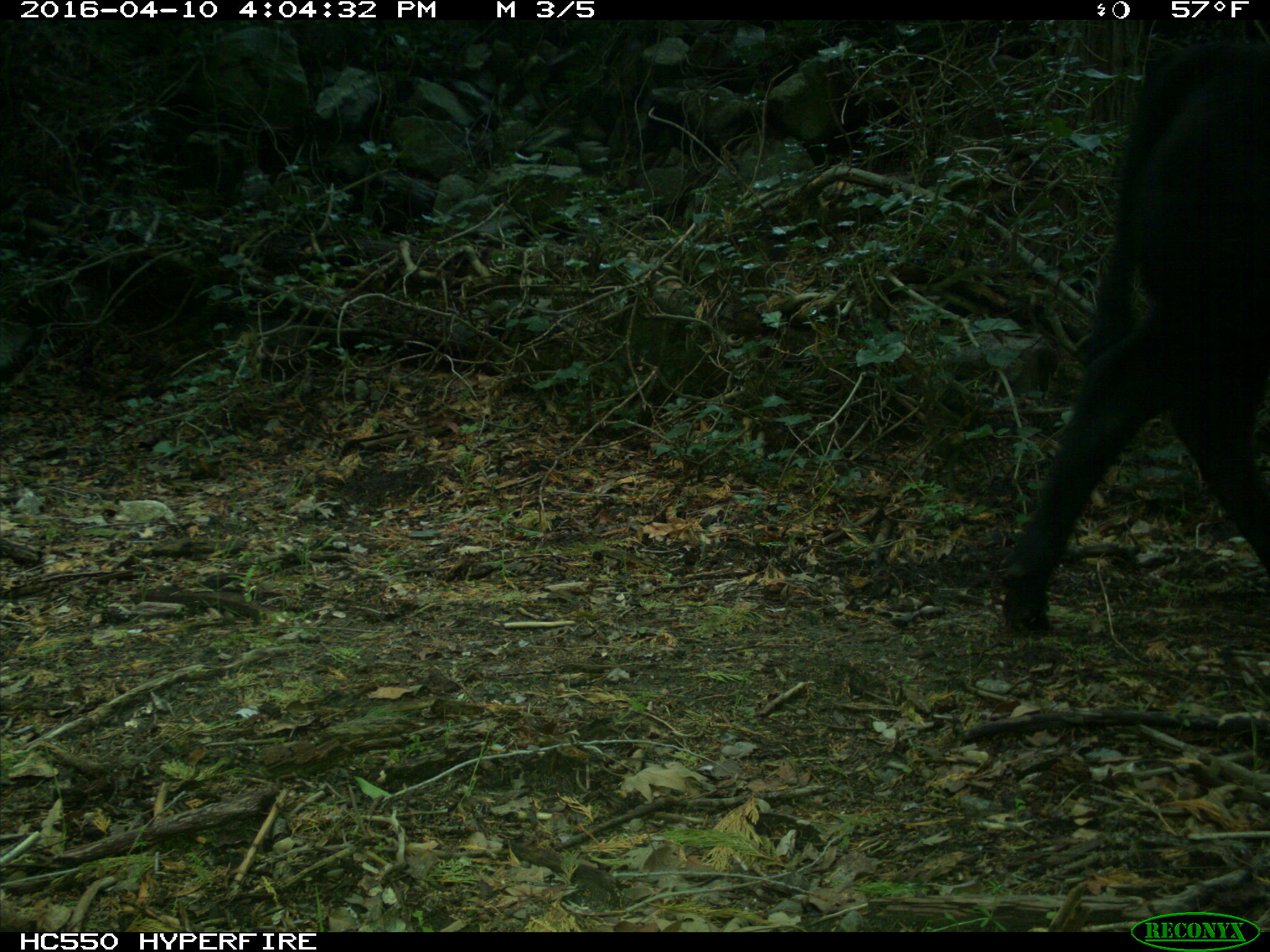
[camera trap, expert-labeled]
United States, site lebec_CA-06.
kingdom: Animalia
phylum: Chordata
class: Mammalia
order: Artiodactyla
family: Bovidae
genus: Bos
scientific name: Bos taurus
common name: domestic cow